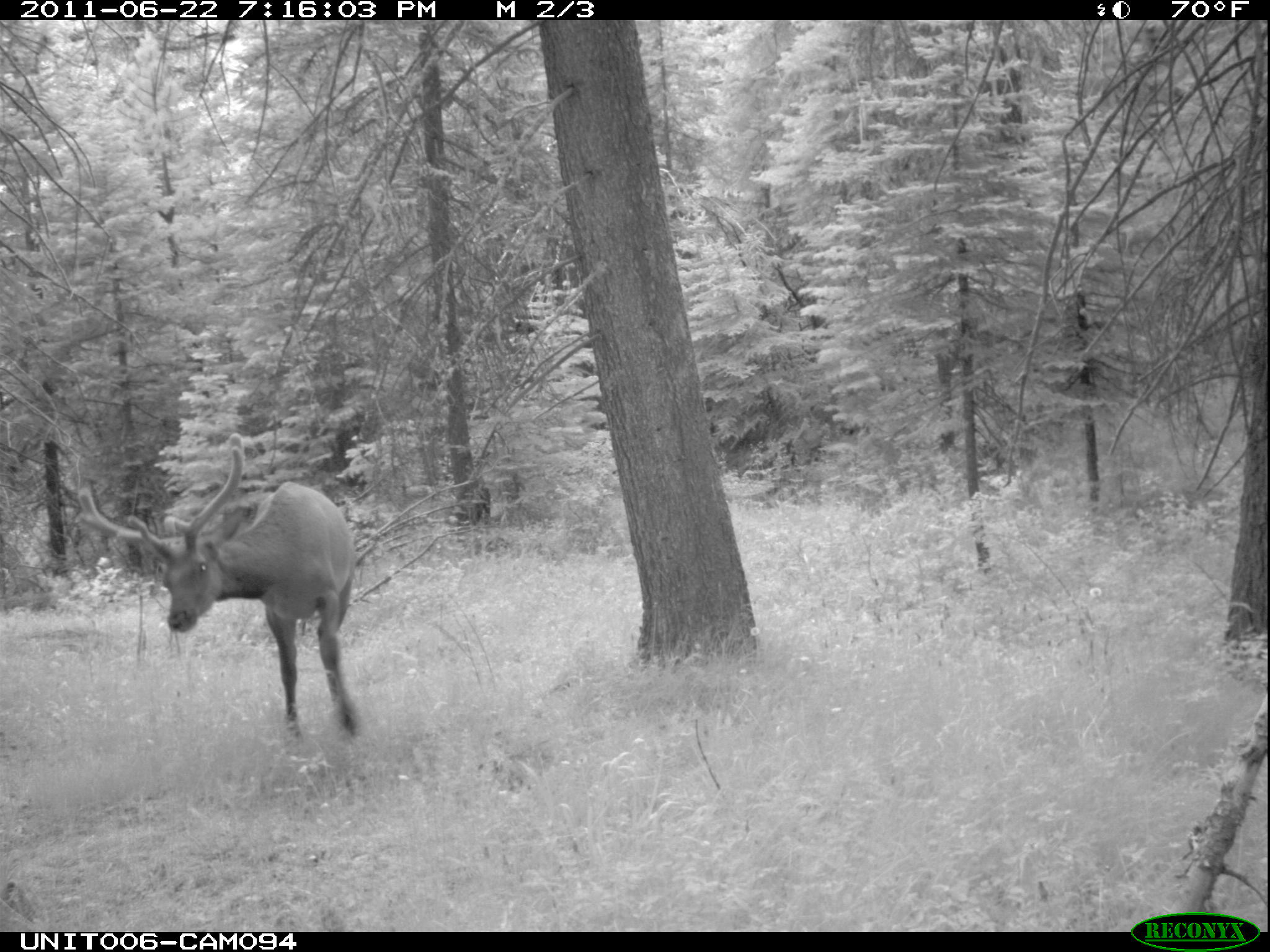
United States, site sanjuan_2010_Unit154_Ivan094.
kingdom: Animalia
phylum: Chordata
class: Mammalia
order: Artiodactyla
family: Cervidae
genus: Cervus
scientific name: Cervus elaphus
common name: red deer